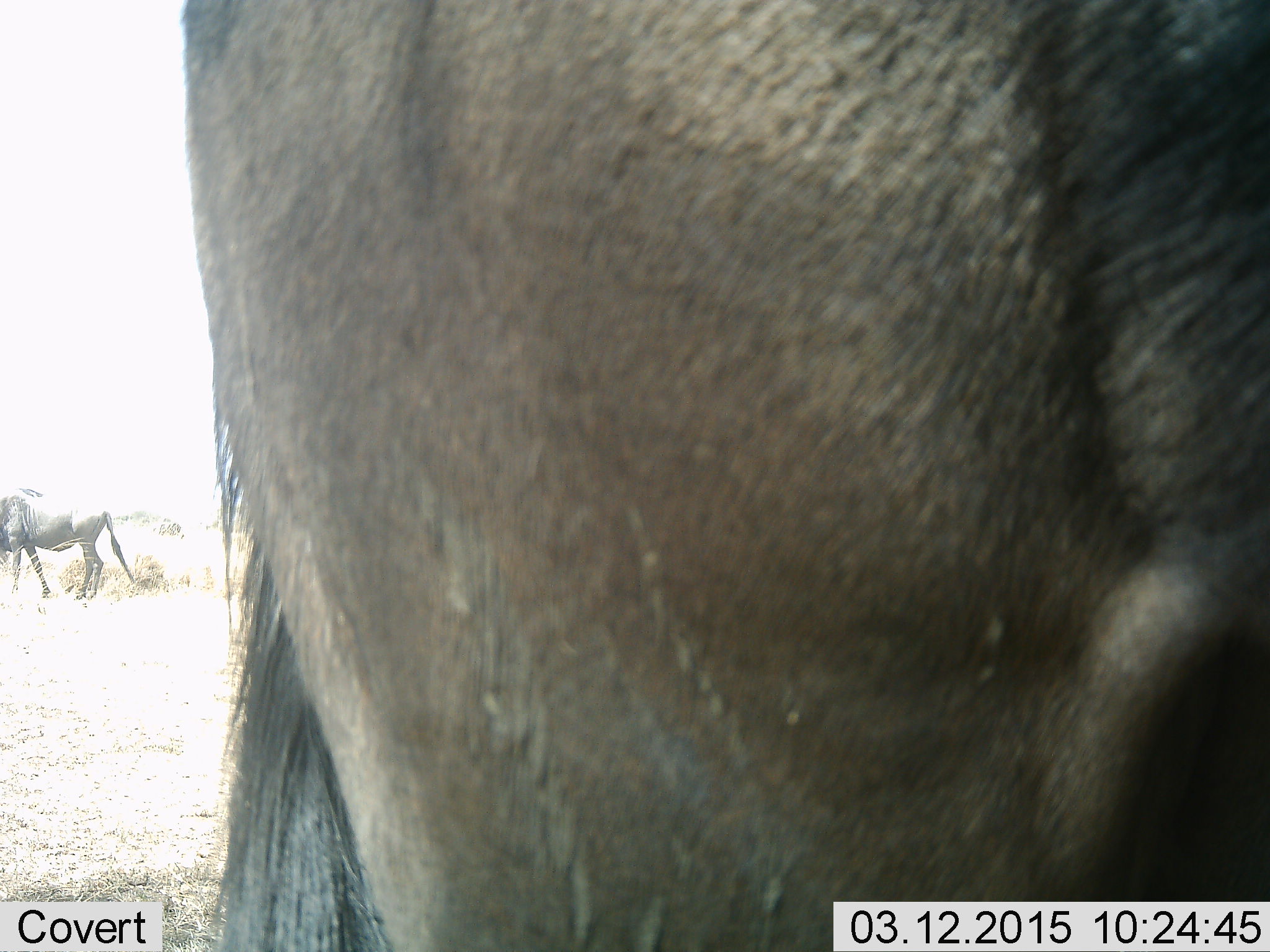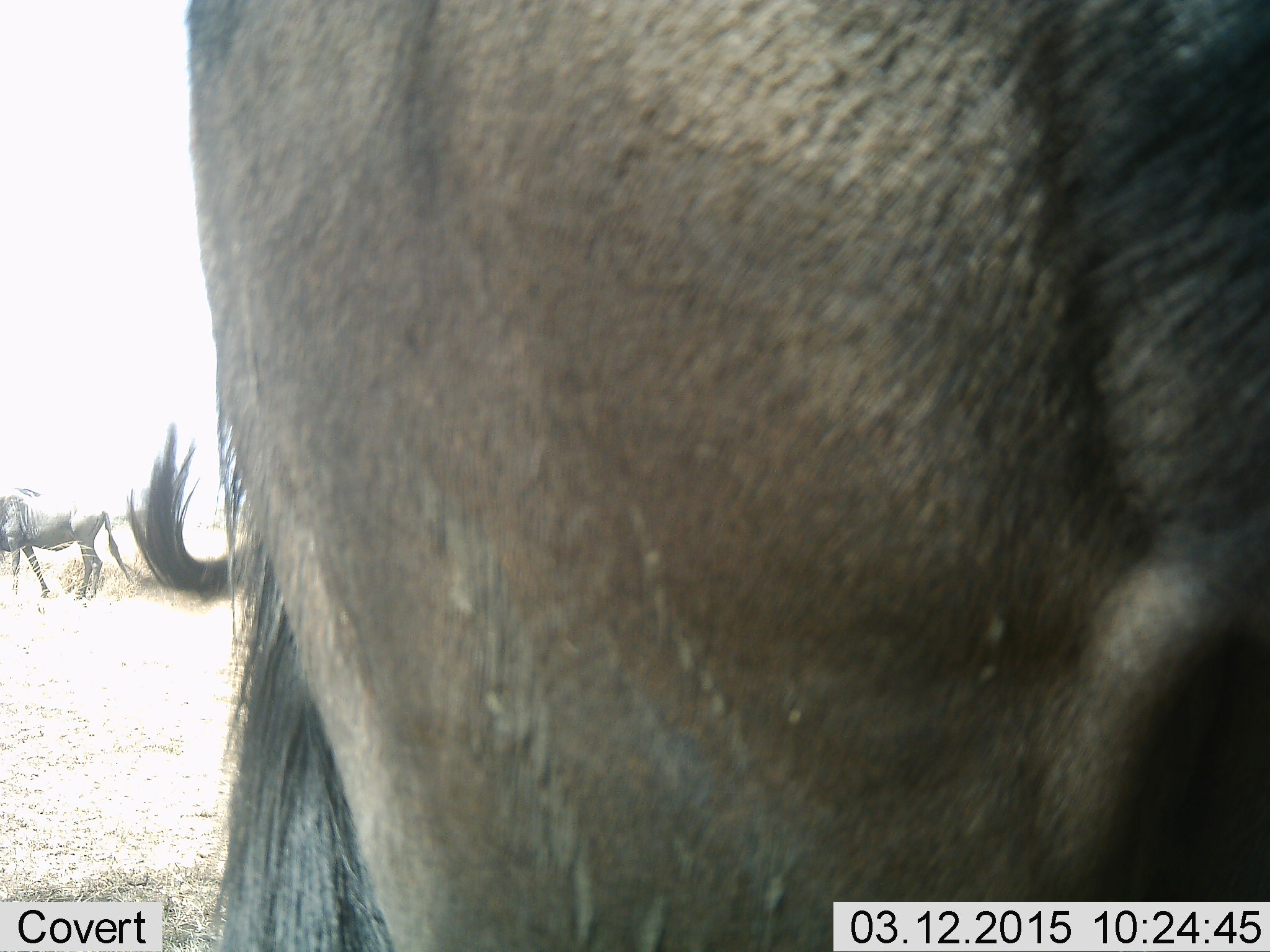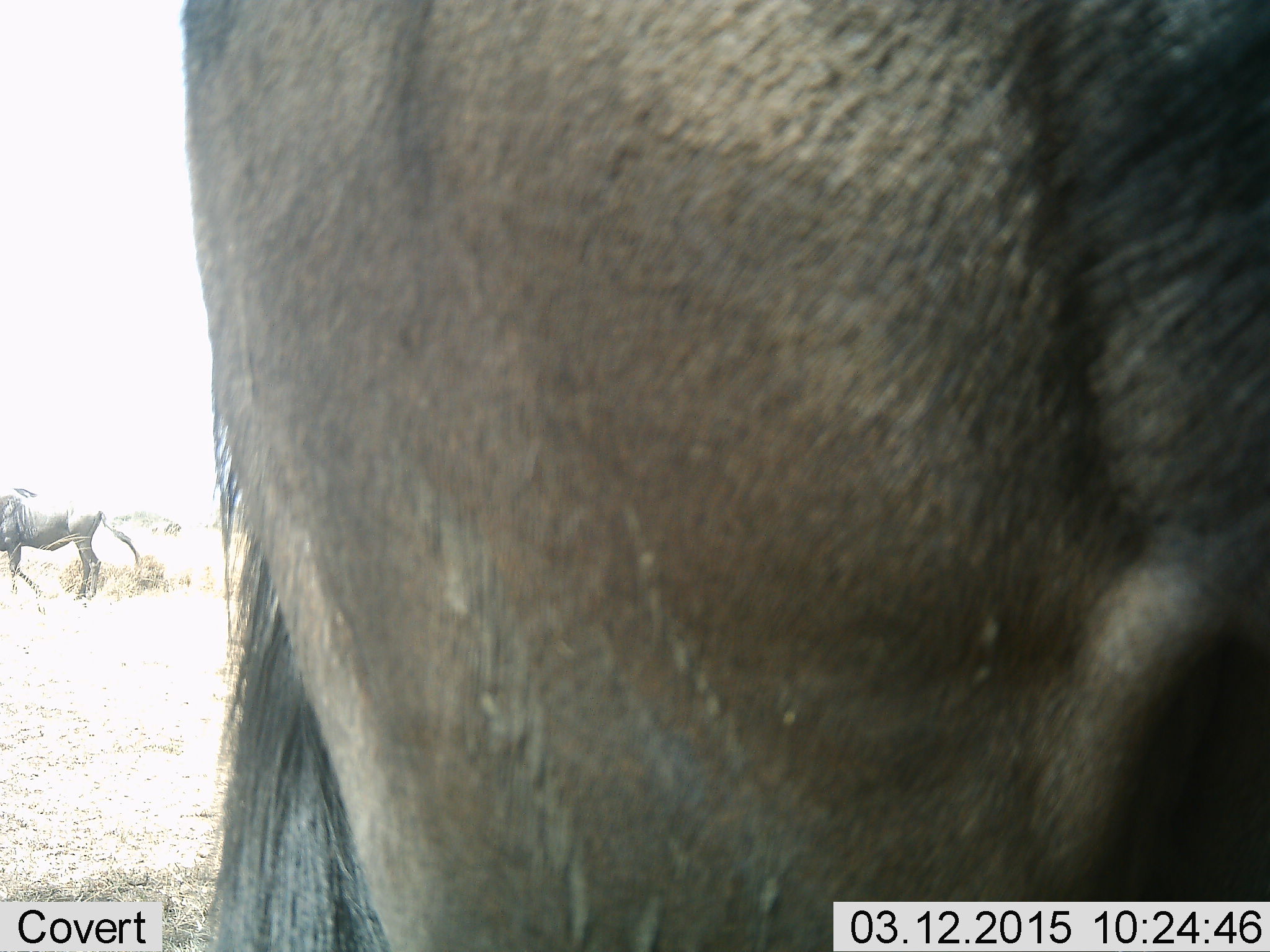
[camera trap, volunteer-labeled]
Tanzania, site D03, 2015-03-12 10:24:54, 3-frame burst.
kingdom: Animalia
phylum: Chordata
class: Mammalia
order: Artiodactyla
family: Bovidae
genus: Connochaetes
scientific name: Connochaetes taurinus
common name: blue wildebeest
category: wildebeest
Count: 2.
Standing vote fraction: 90%.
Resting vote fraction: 0%.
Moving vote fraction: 0%.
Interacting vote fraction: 0%.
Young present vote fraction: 0%.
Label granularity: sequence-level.